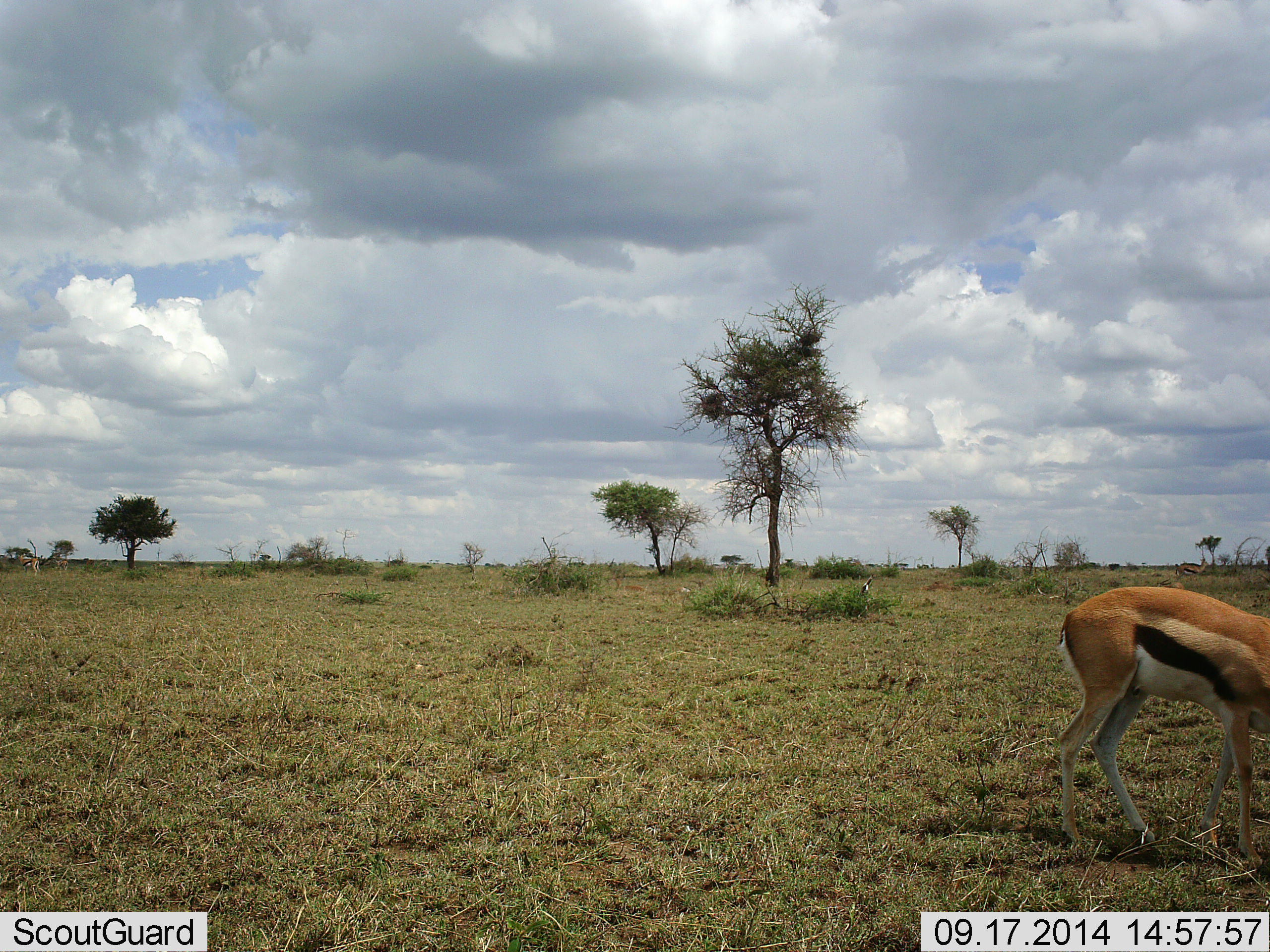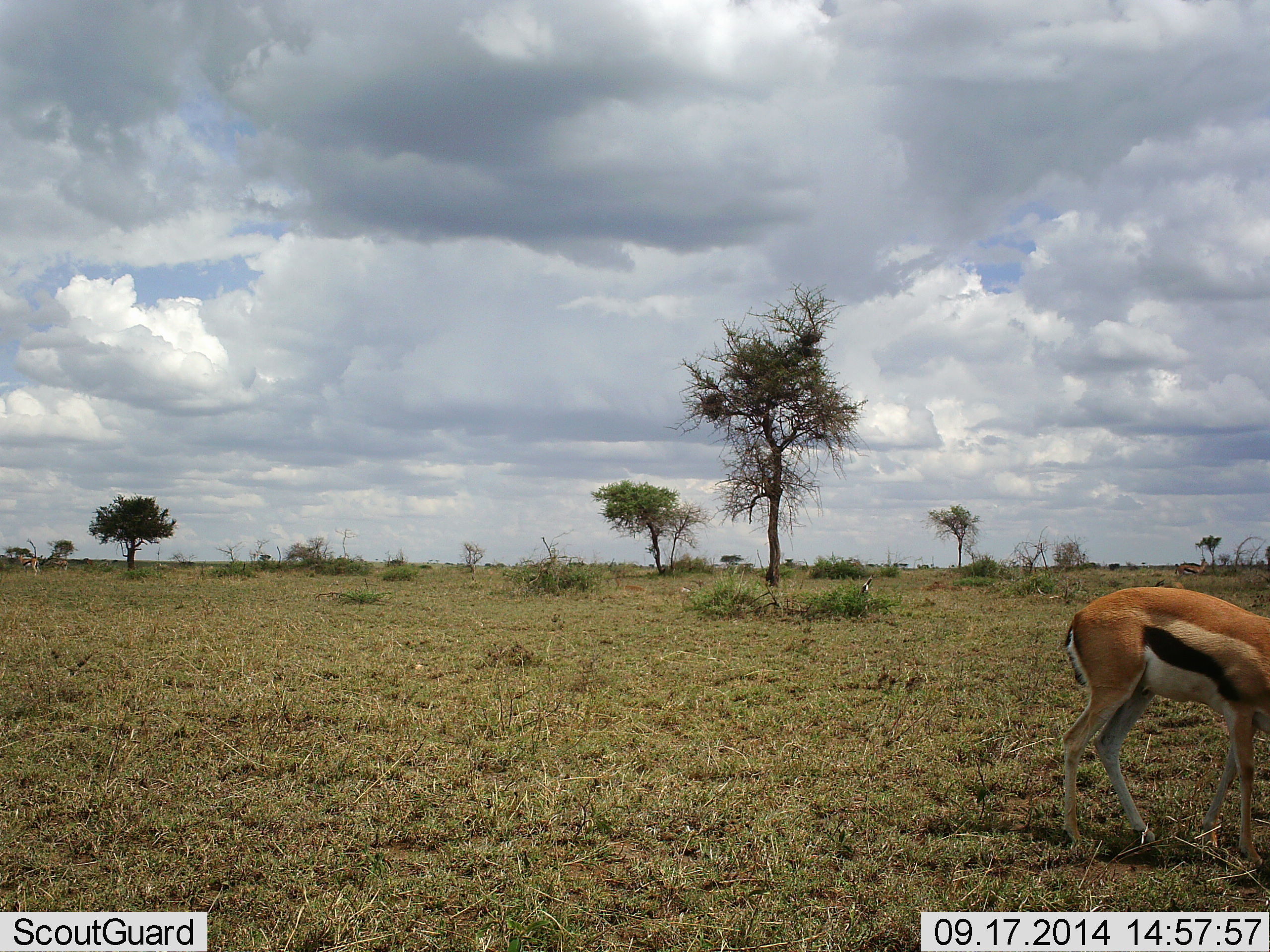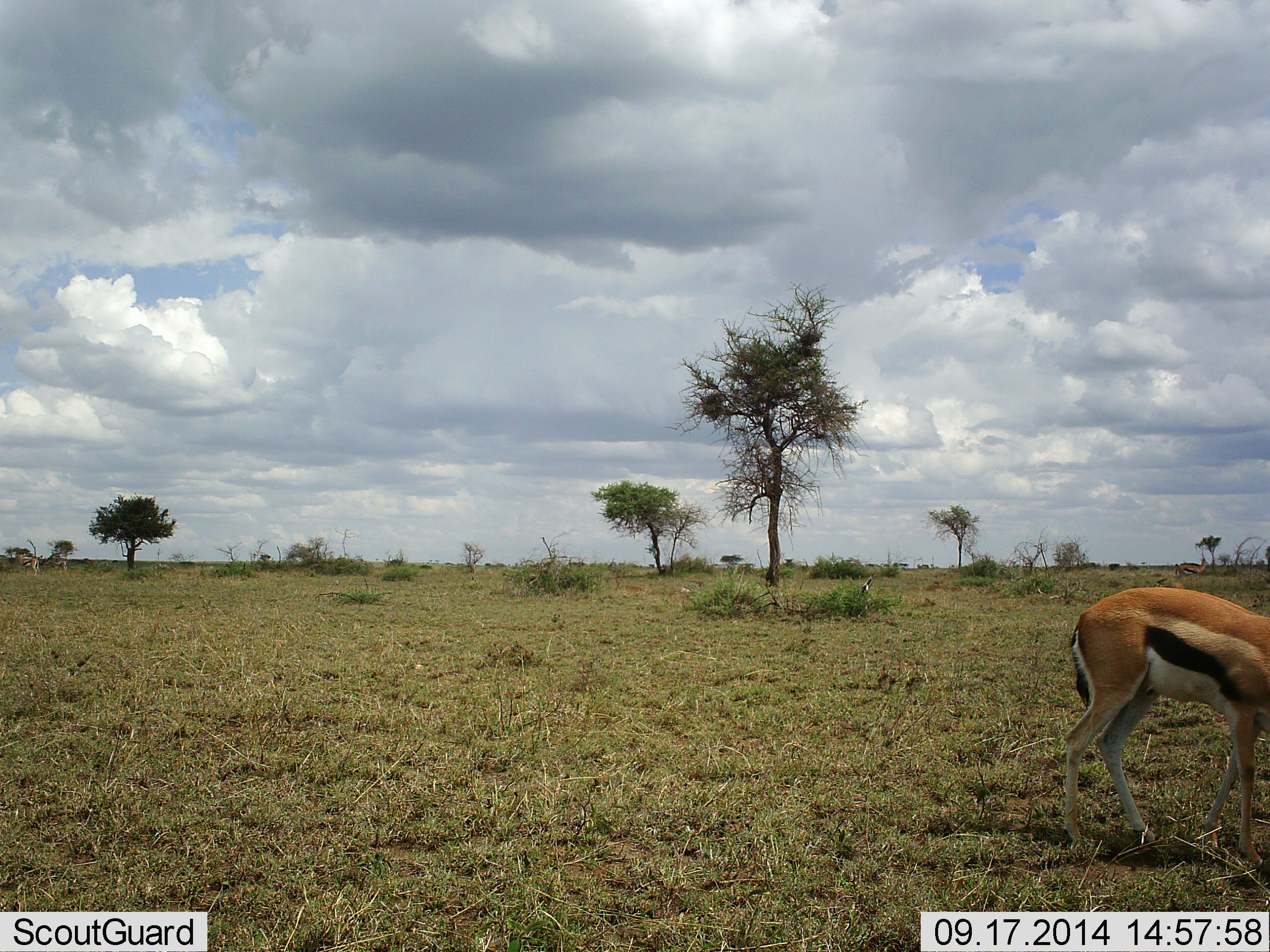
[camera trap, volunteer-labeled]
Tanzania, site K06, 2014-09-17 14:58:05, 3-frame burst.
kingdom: Animalia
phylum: Chordata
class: Mammalia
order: Artiodactyla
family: Bovidae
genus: Eudorcas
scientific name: Eudorcas thomsonii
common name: thomson's gazelle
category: gazellethomsons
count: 1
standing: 50%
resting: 0%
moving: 20%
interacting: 0%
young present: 0%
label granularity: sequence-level